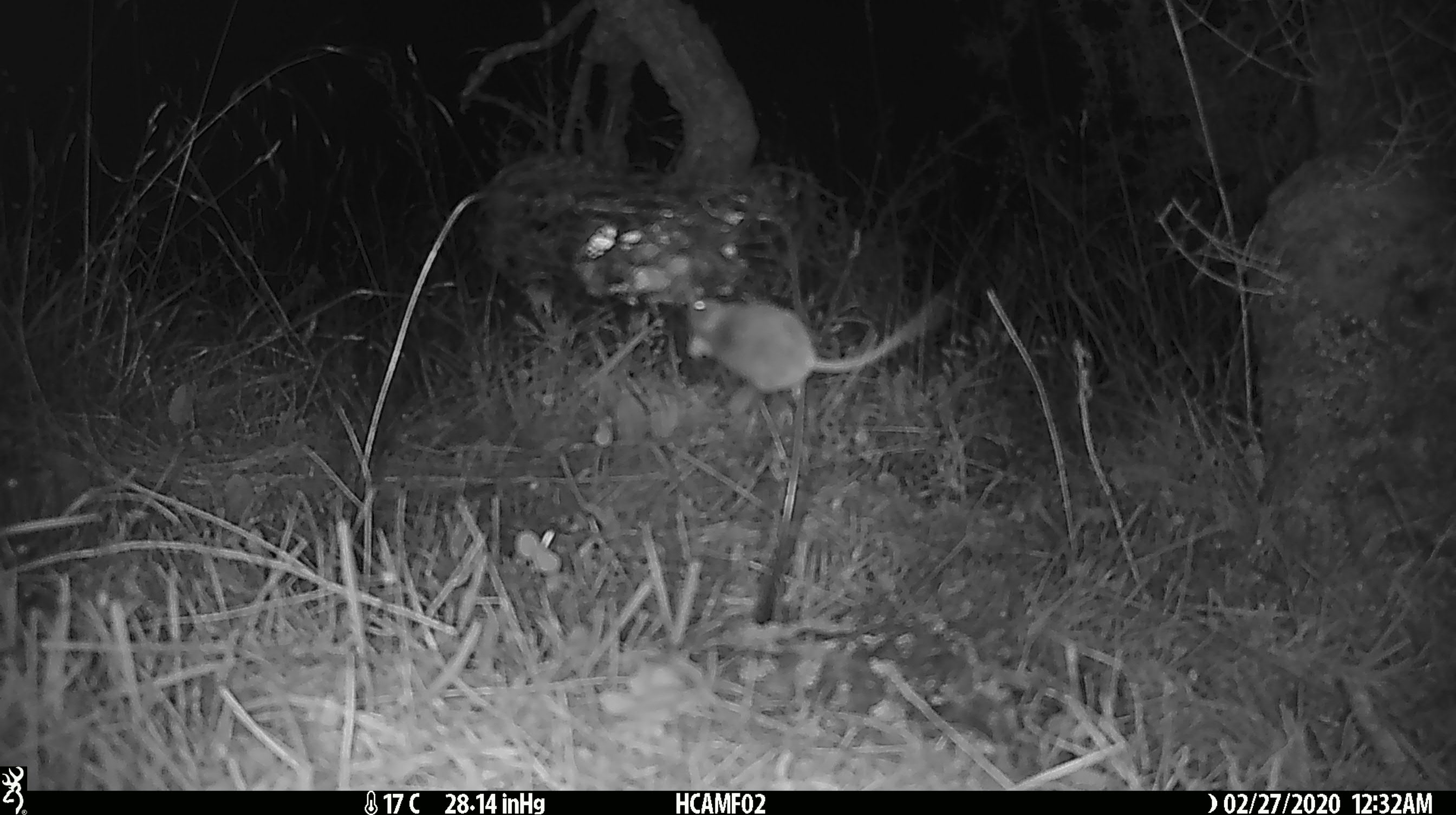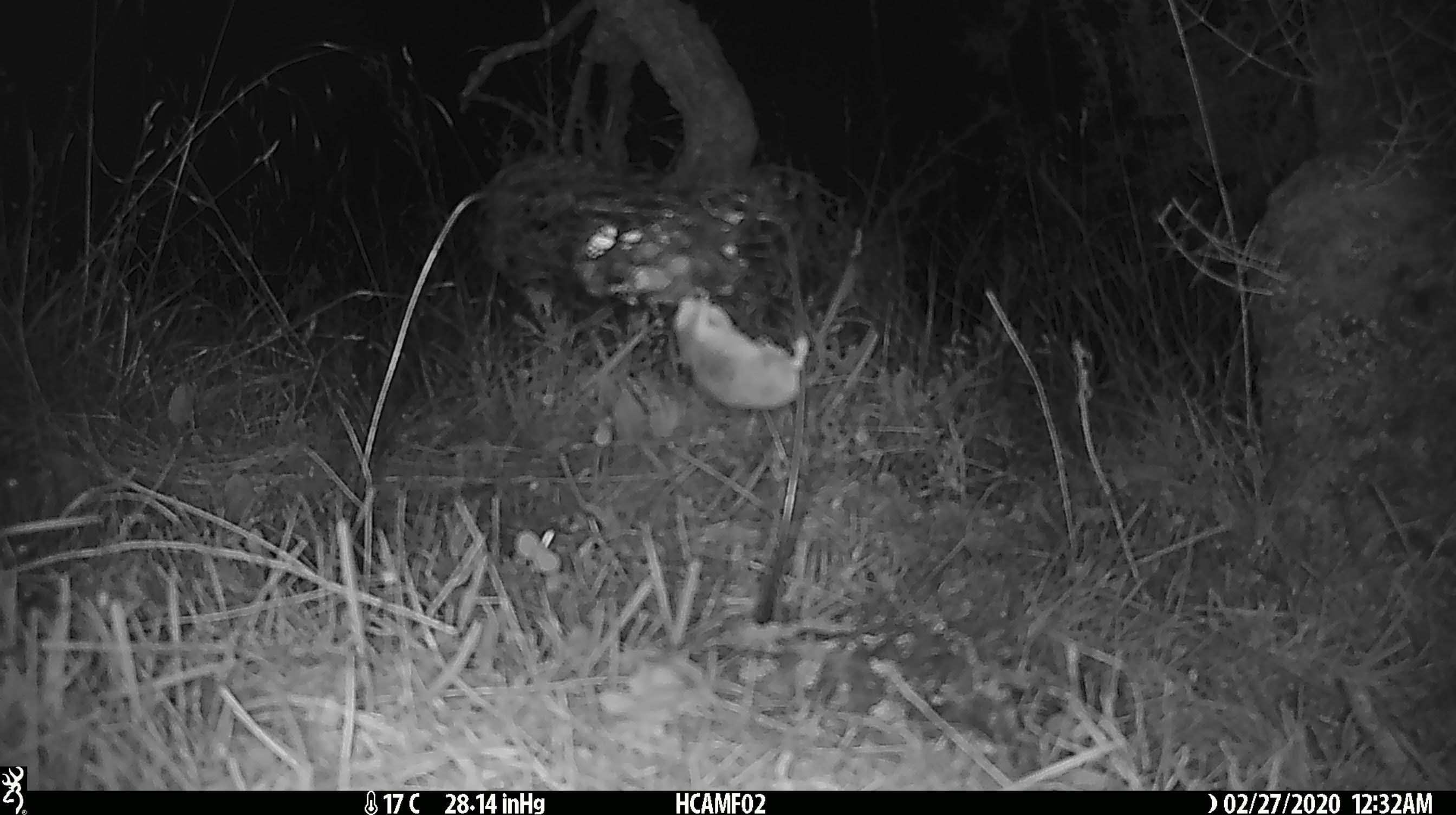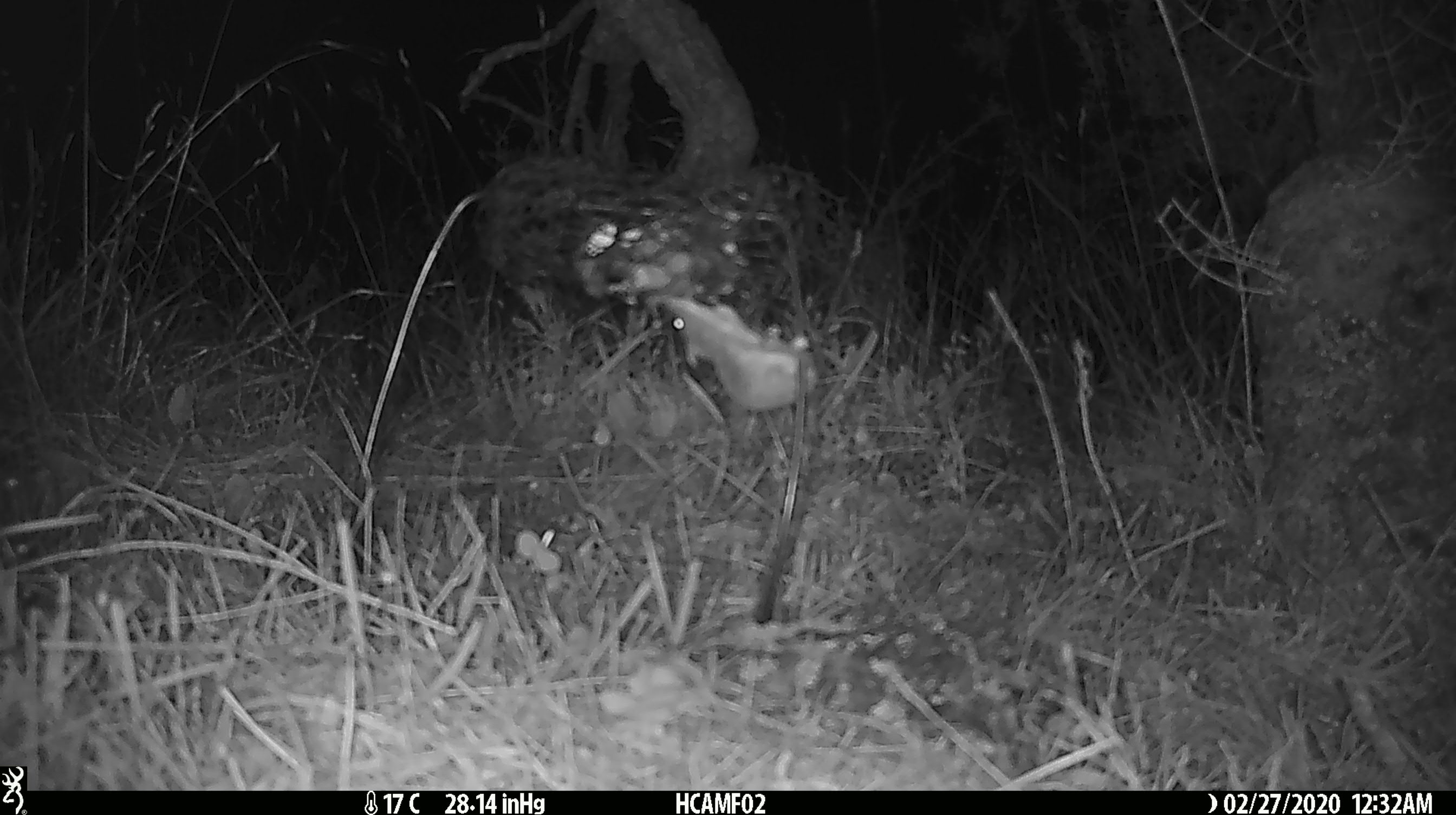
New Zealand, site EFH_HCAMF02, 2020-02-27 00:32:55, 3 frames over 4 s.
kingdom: Animalia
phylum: Chordata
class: Mammalia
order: Rodentia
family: Muridae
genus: Mus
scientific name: Mus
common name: mouse